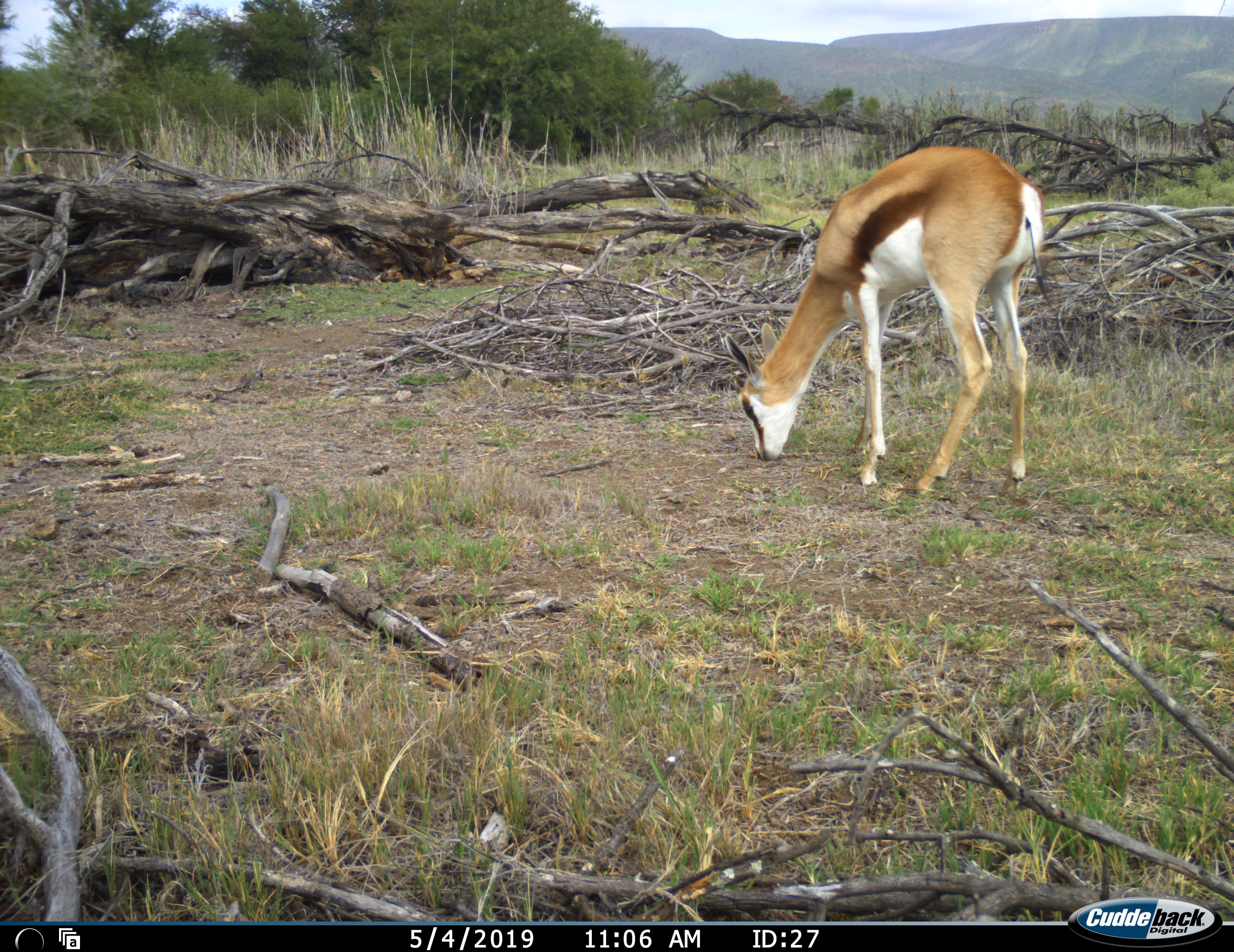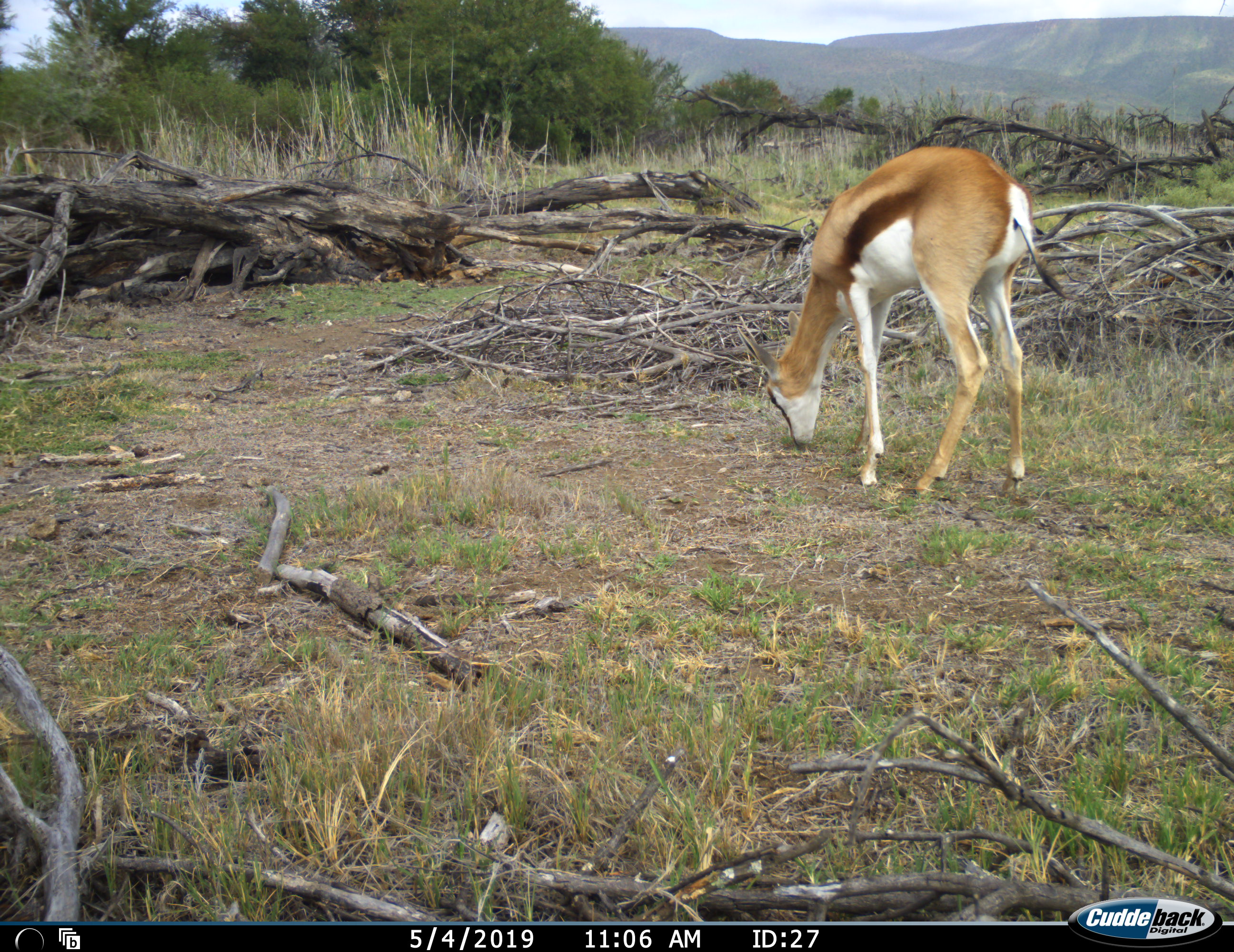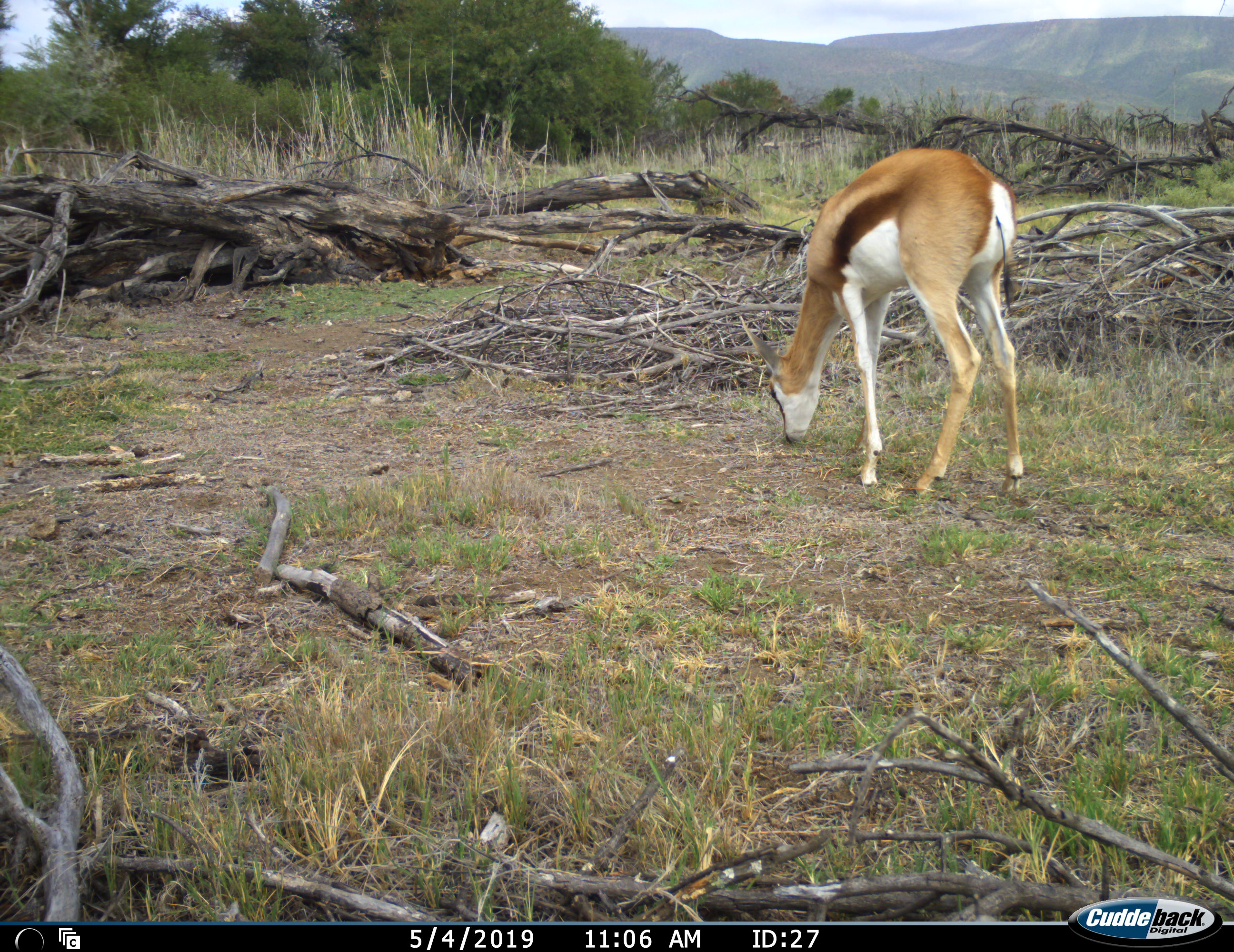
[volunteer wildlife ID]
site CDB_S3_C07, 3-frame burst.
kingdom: Animalia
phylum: Chordata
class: Mammalia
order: Artiodactyla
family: Bovidae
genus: Antidorcas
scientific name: Antidorcas marsupialis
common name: springbok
Springbok (Antidorcas marsupialis), count 1. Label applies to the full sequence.